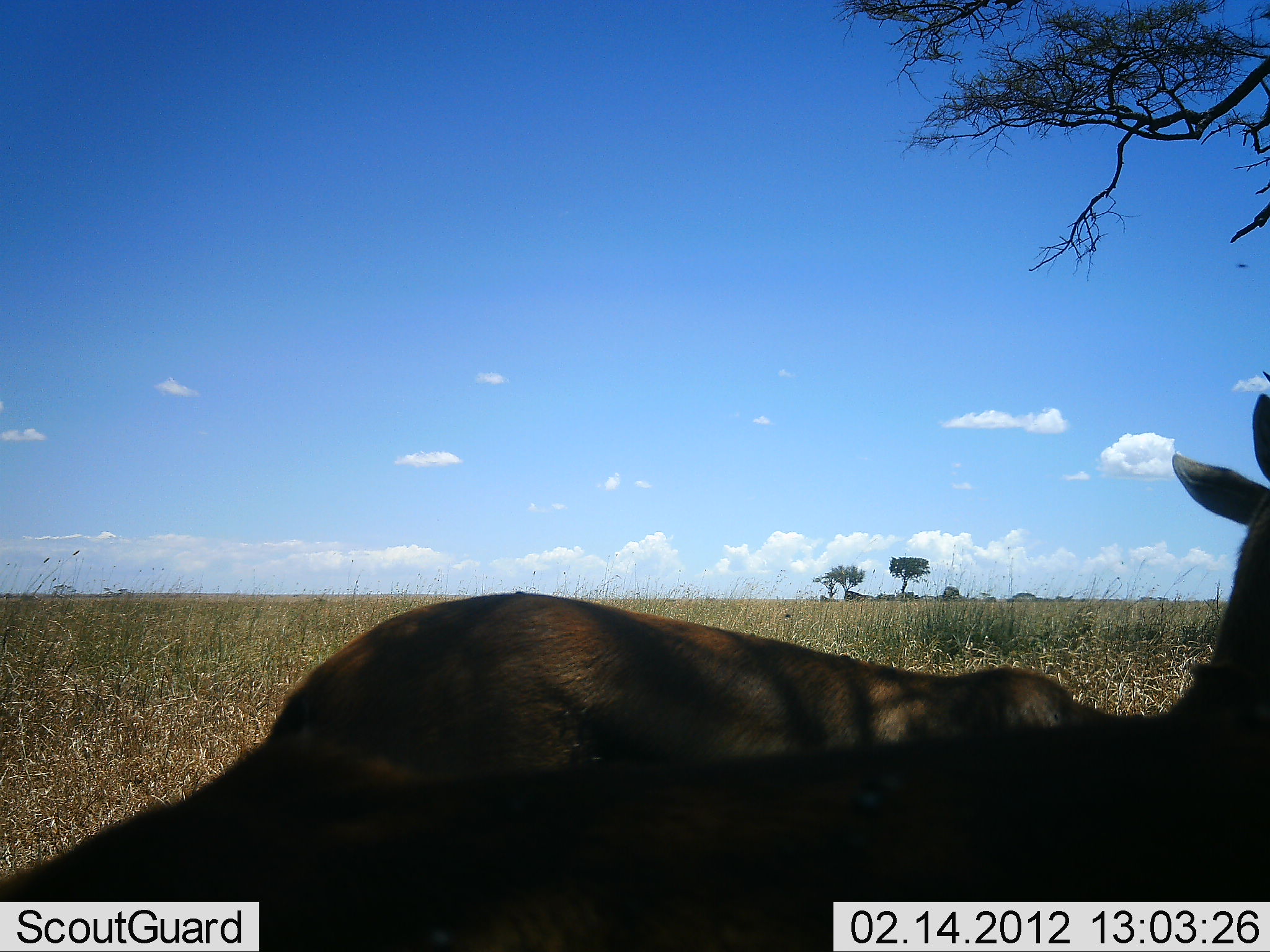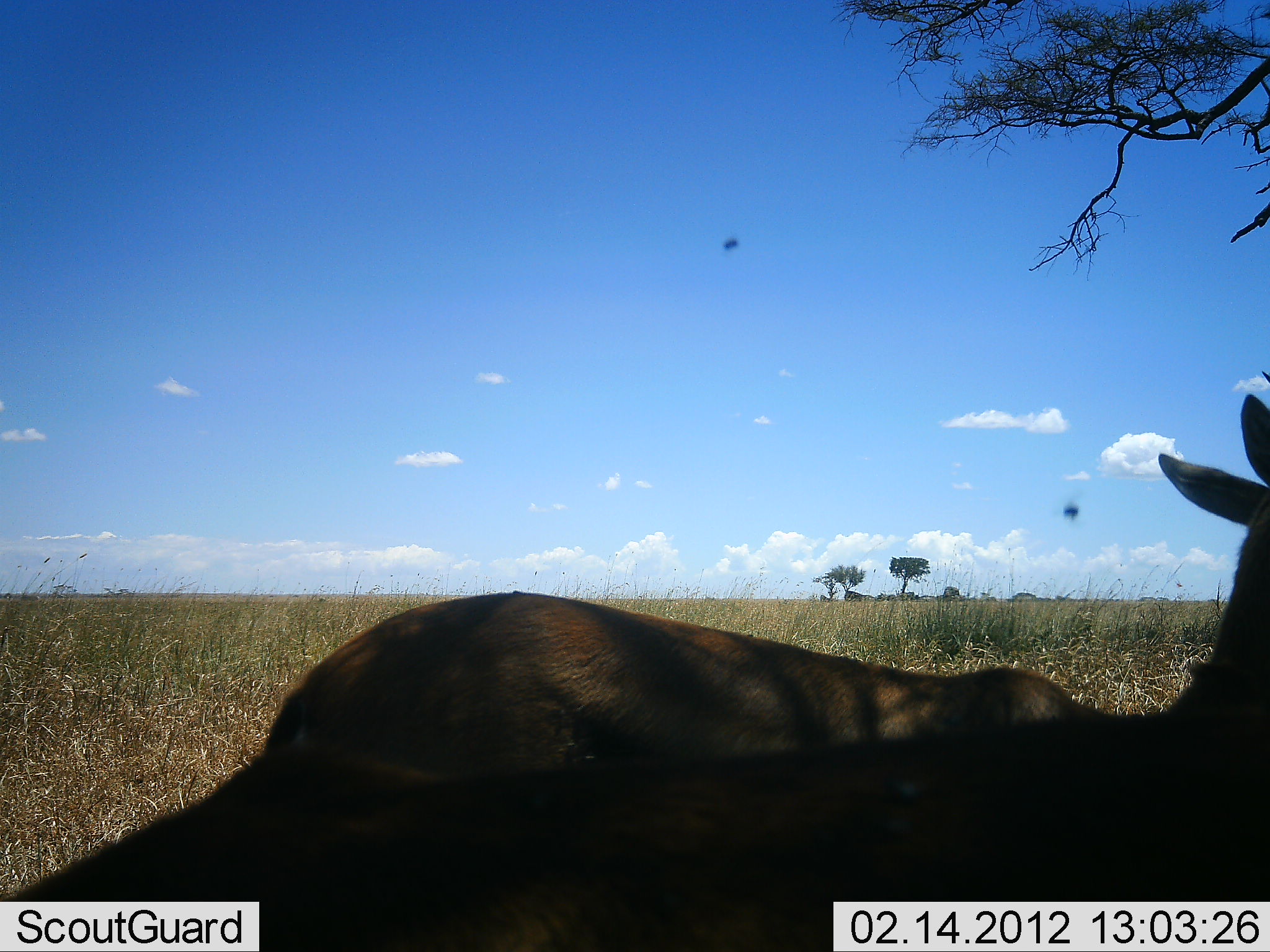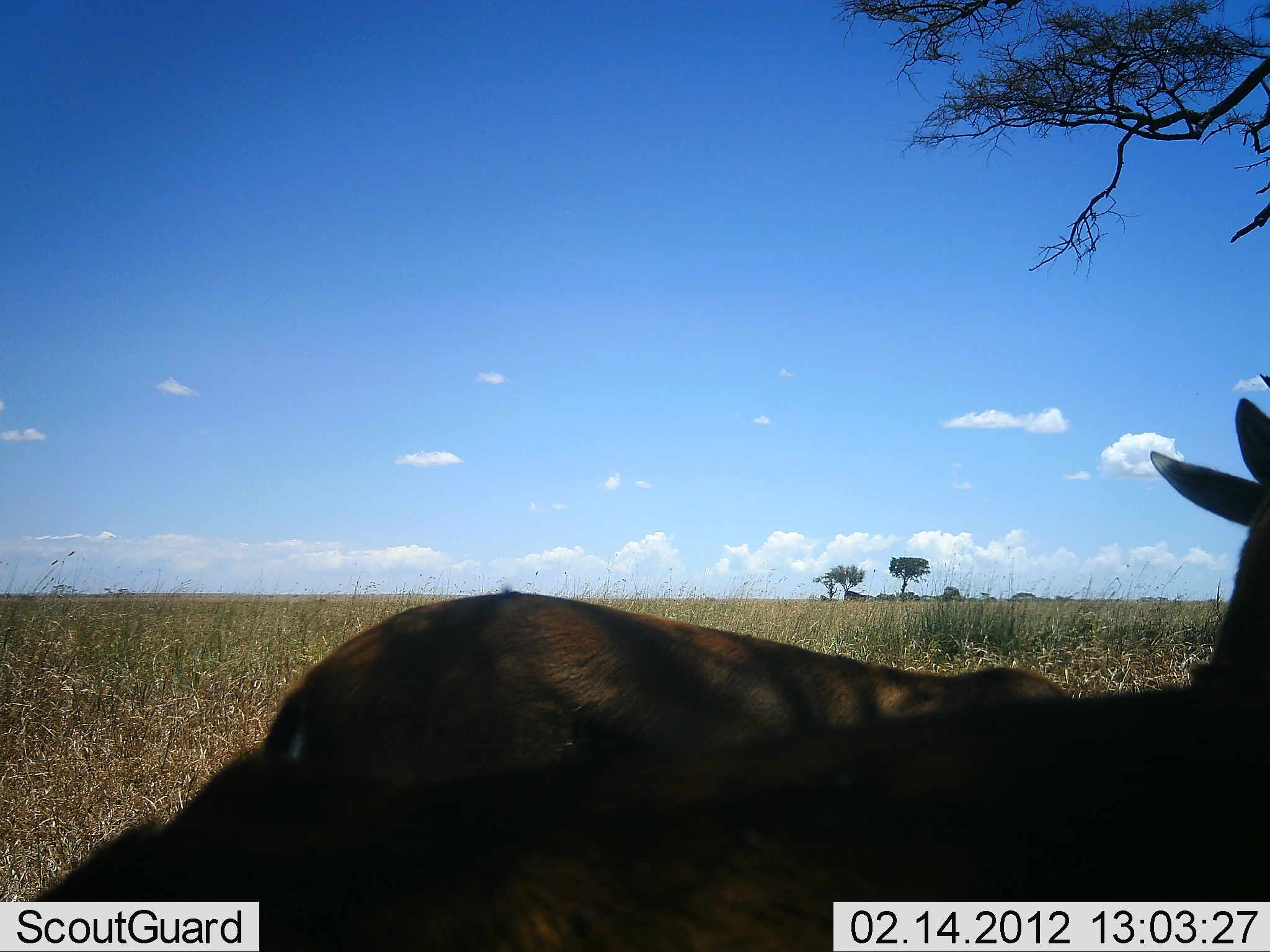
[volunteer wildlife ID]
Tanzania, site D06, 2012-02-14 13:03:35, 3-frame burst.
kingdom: Animalia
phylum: Chordata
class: Mammalia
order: Artiodactyla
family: Bovidae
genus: Eudorcas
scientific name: Eudorcas thomsonii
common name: thomson's gazelle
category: gazellethomsons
Gazellethomsons (thomson's gazelle) (Eudorcas thomsonii), count 2. Behavior (volunteer vote fractions): standing 75%, resting 25%, moving 0%, interacting 0%. Young present (vote fraction): 0%. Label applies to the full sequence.